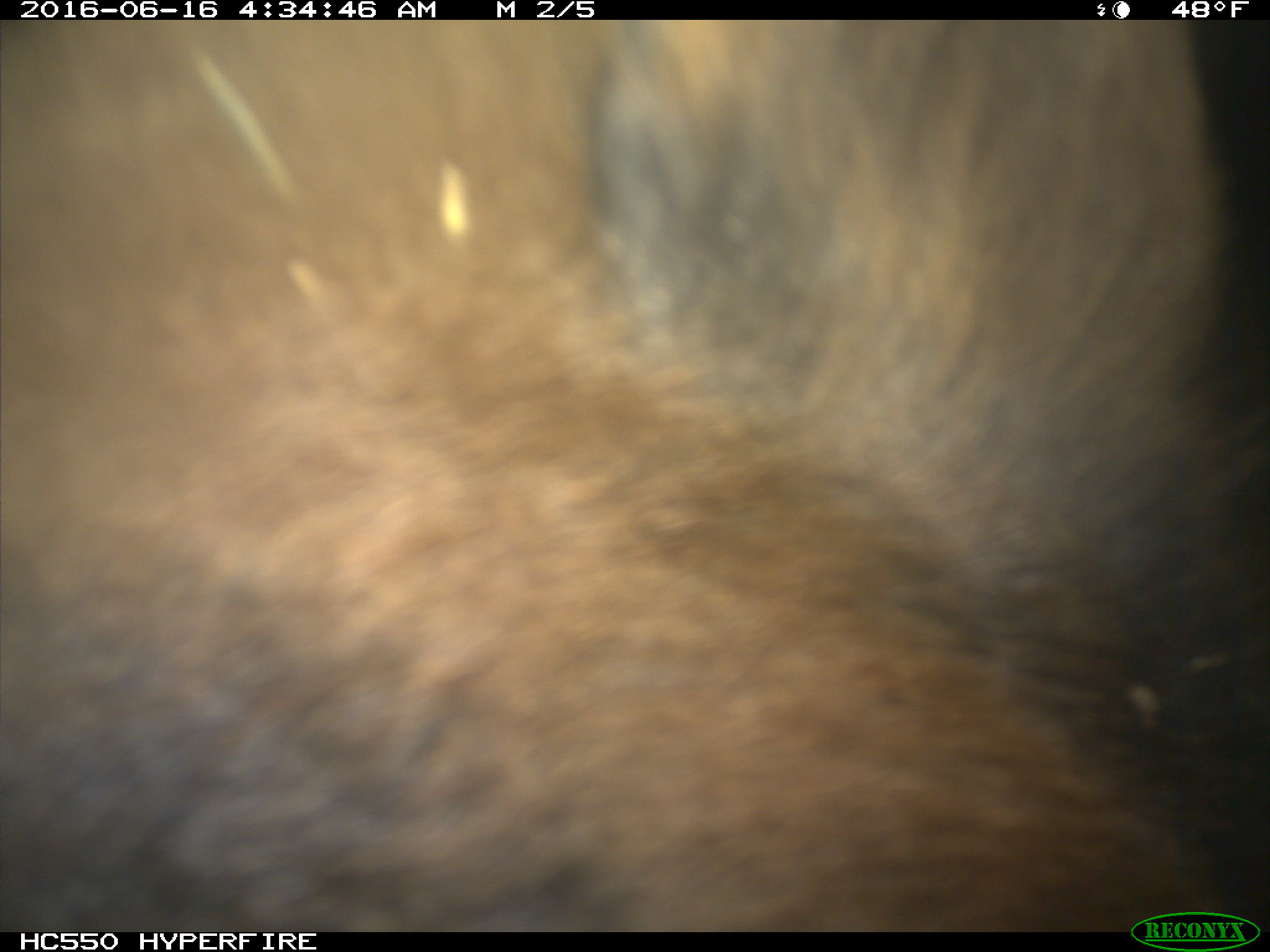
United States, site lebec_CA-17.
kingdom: Animalia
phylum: Chordata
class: Mammalia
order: Carnivora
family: Ursidae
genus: Ursus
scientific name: Ursus americanus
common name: american black bear